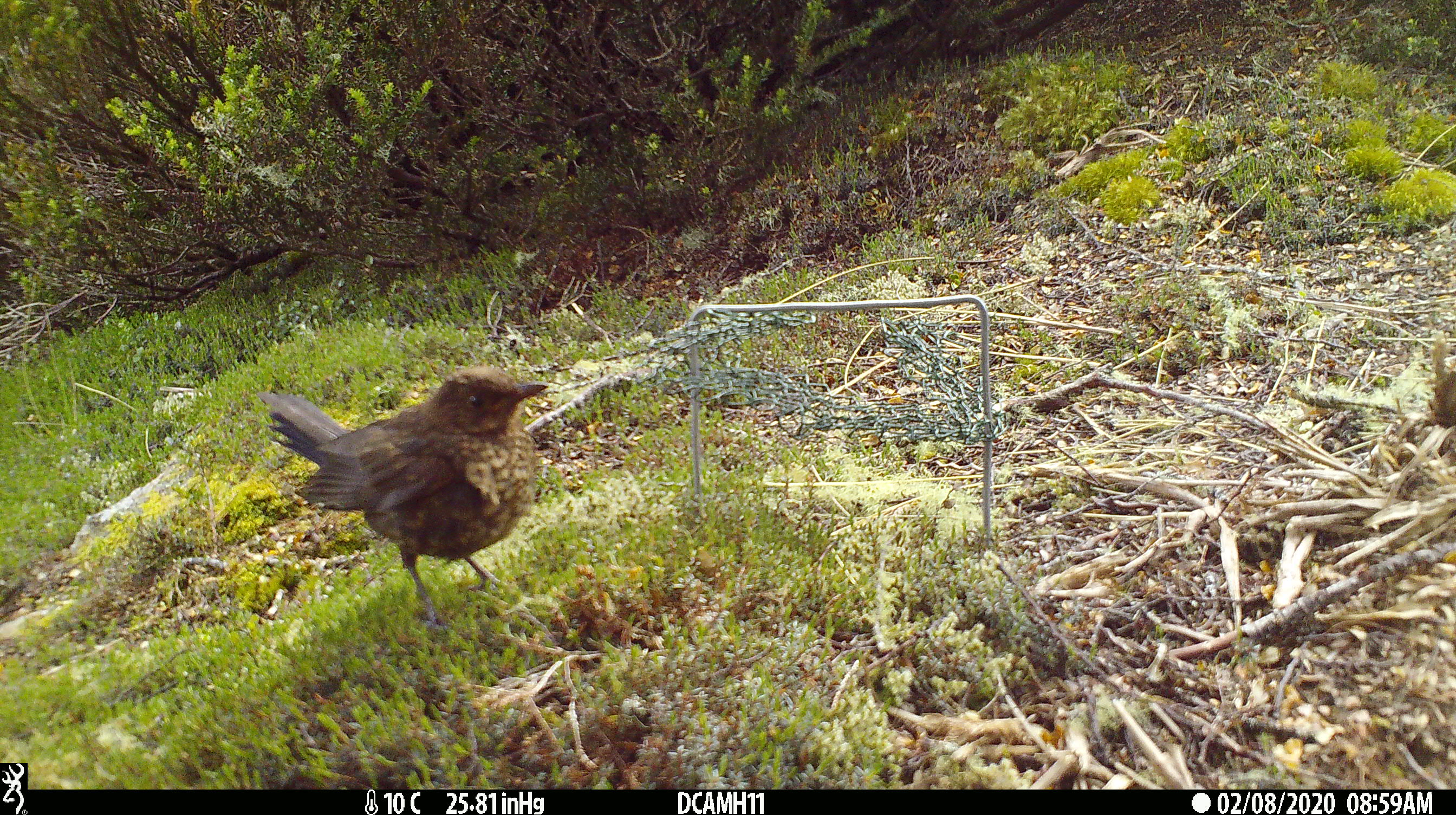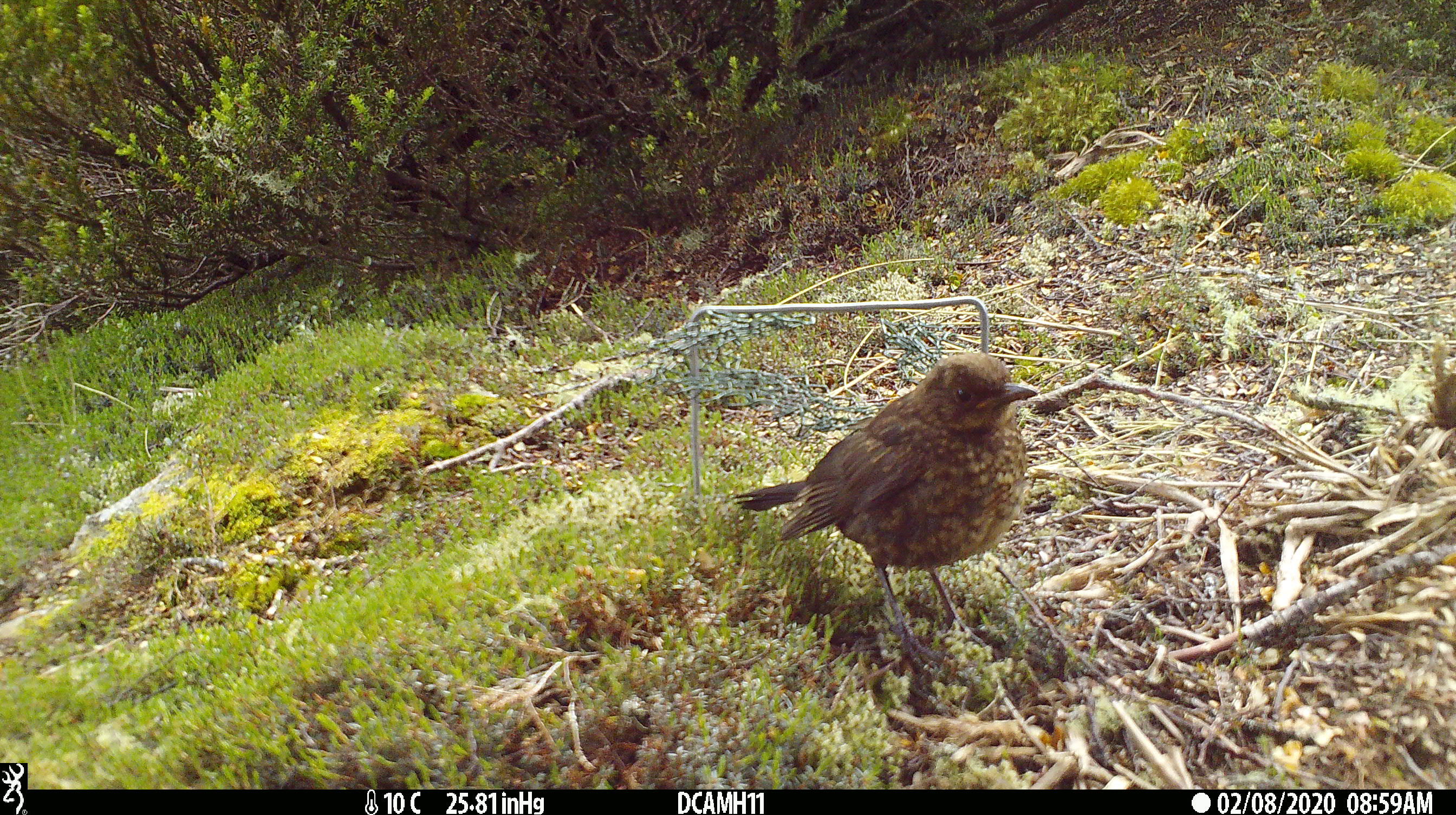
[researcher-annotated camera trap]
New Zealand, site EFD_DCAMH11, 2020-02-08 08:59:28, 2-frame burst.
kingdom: Animalia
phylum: Chordata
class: Aves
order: Passeriformes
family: Turdidae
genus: Turdus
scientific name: Turdus merula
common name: eurasian blackbird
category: blackbird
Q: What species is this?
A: Blackbird (eurasian blackbird) (Turdus merula).